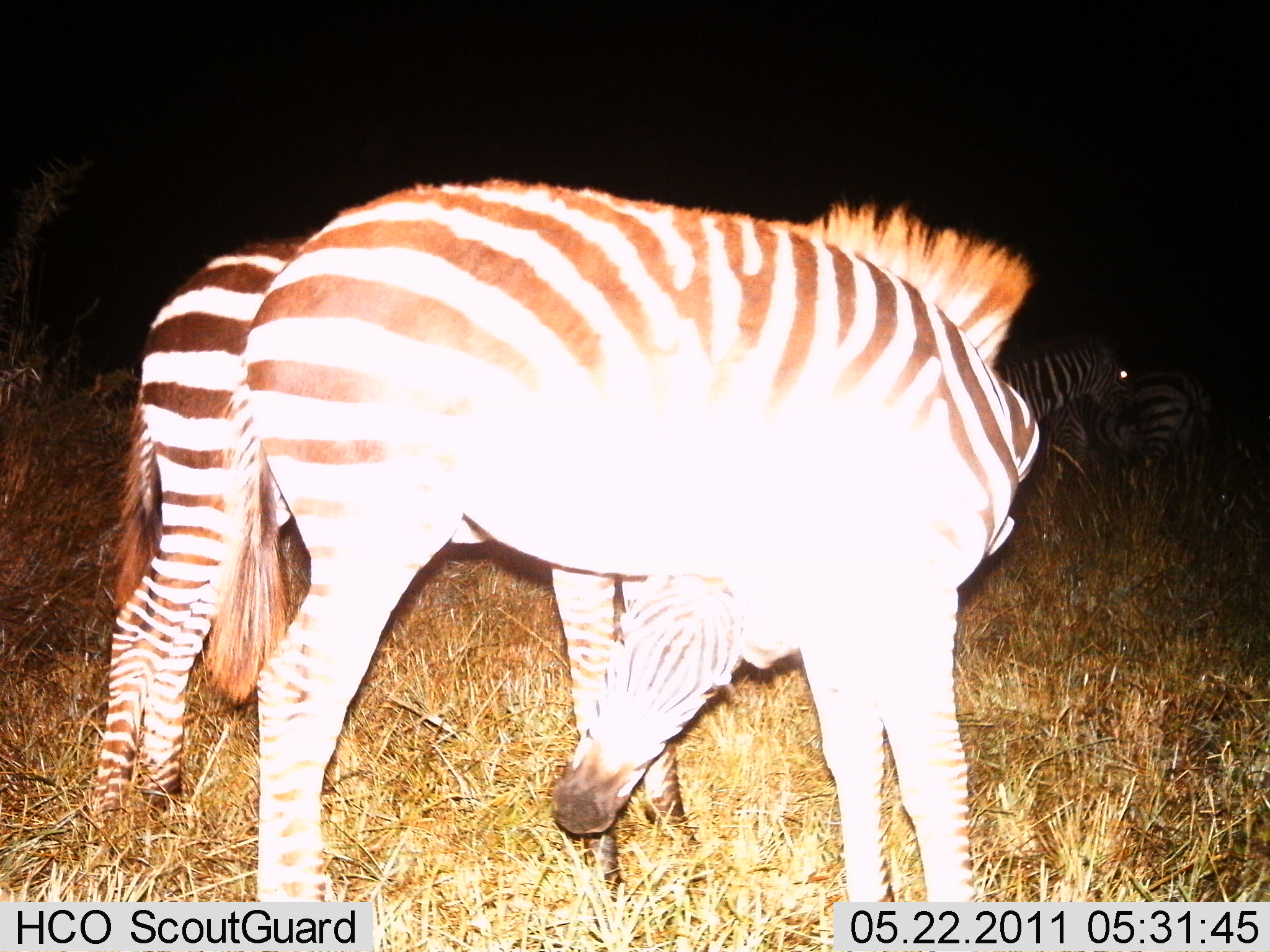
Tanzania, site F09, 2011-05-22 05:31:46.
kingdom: Animalia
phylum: Chordata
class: Mammalia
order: Perissodactyla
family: Equidae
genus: Equus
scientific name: Equus quagga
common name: plains zebra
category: zebra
Zebra (plains zebra) (Equus quagga), count 4. Behavior (volunteer vote fractions): standing 82%, resting 9%, moving 0%, interacting 36%. Young present (vote fraction): 0%. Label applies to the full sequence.